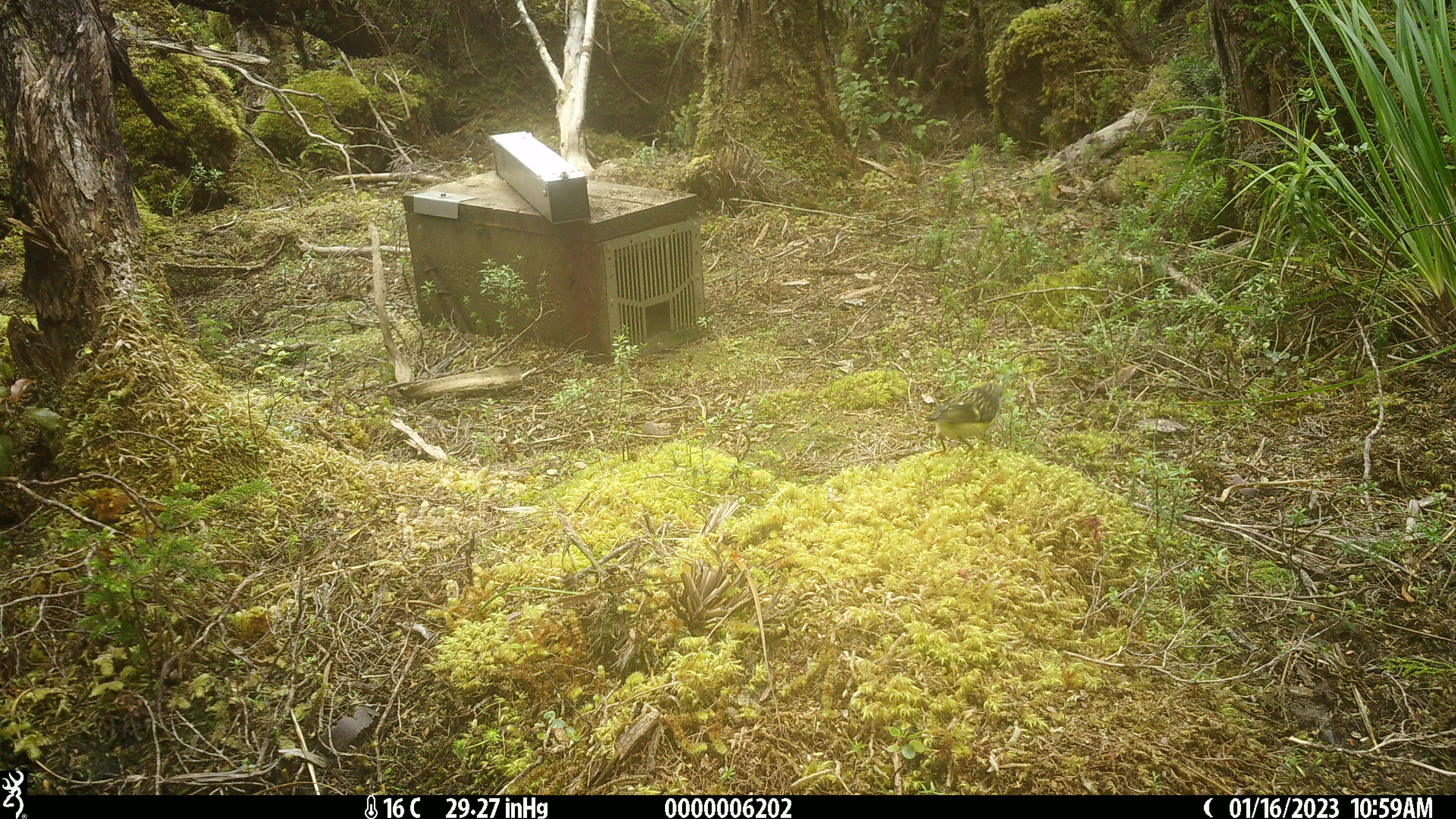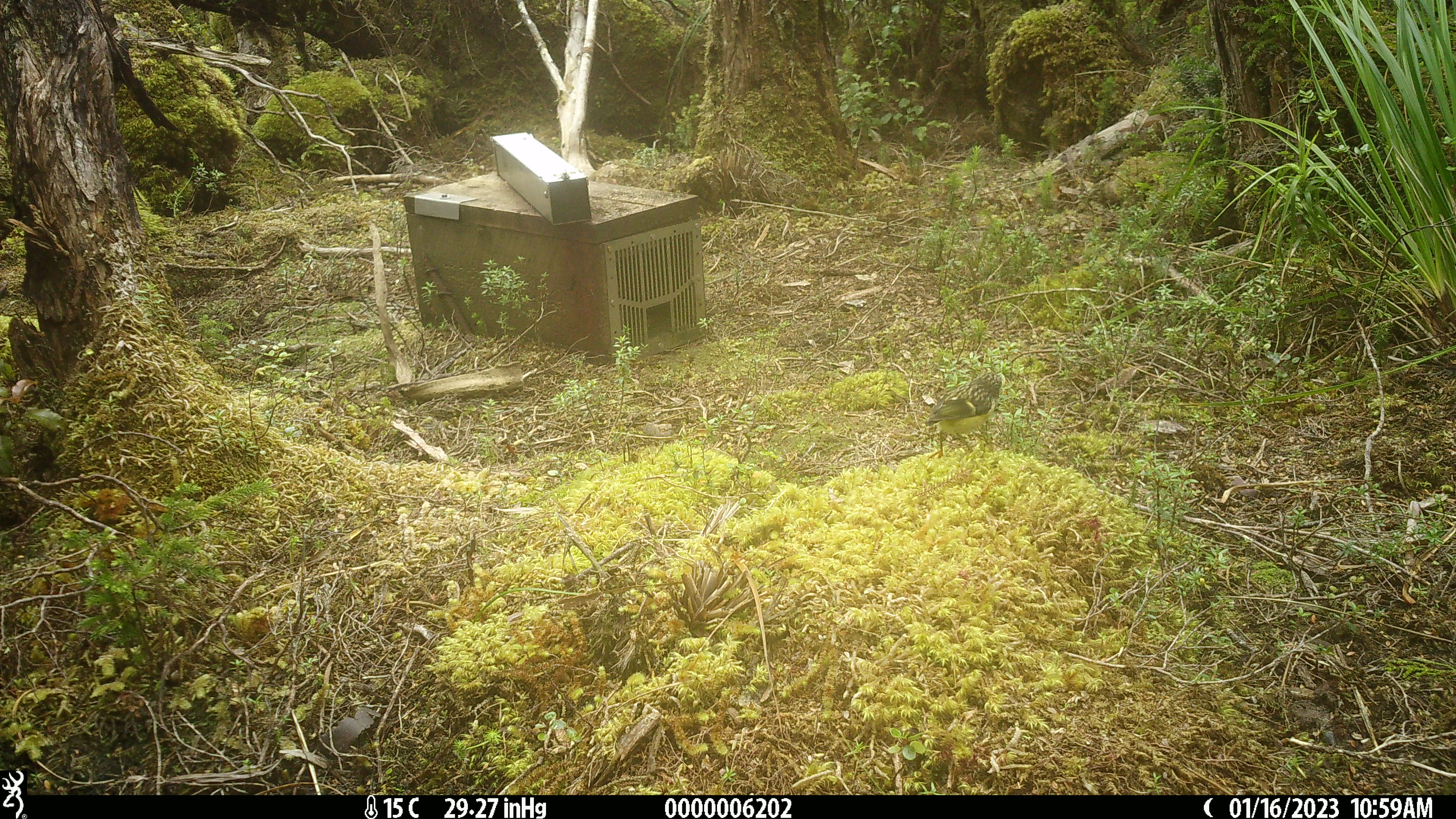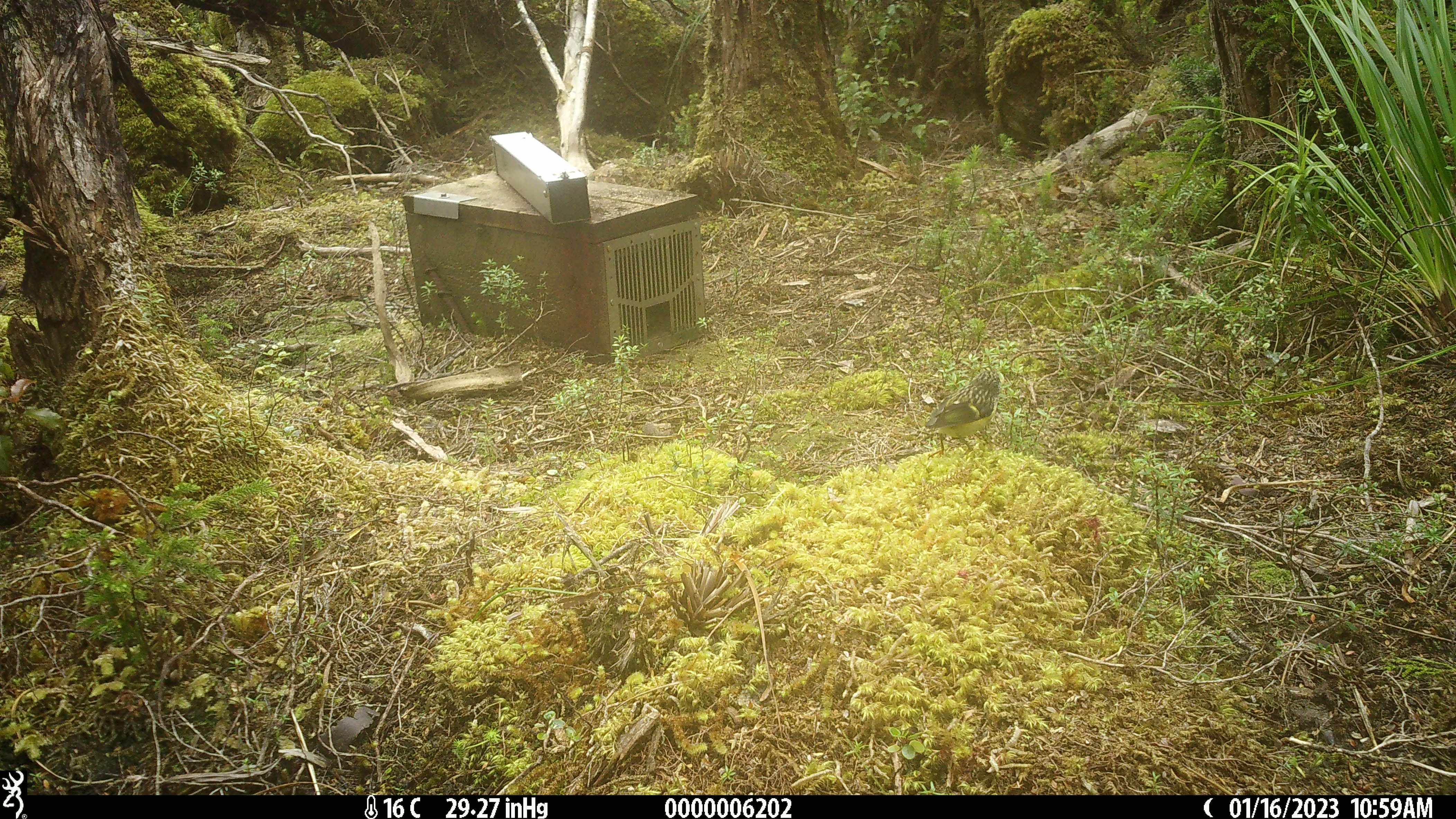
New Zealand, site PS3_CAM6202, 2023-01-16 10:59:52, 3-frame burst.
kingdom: Animalia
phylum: Chordata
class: Aves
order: Passeriformes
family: Acanthisittidae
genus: Acanthisitta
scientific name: Acanthisitta chloris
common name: rifleman